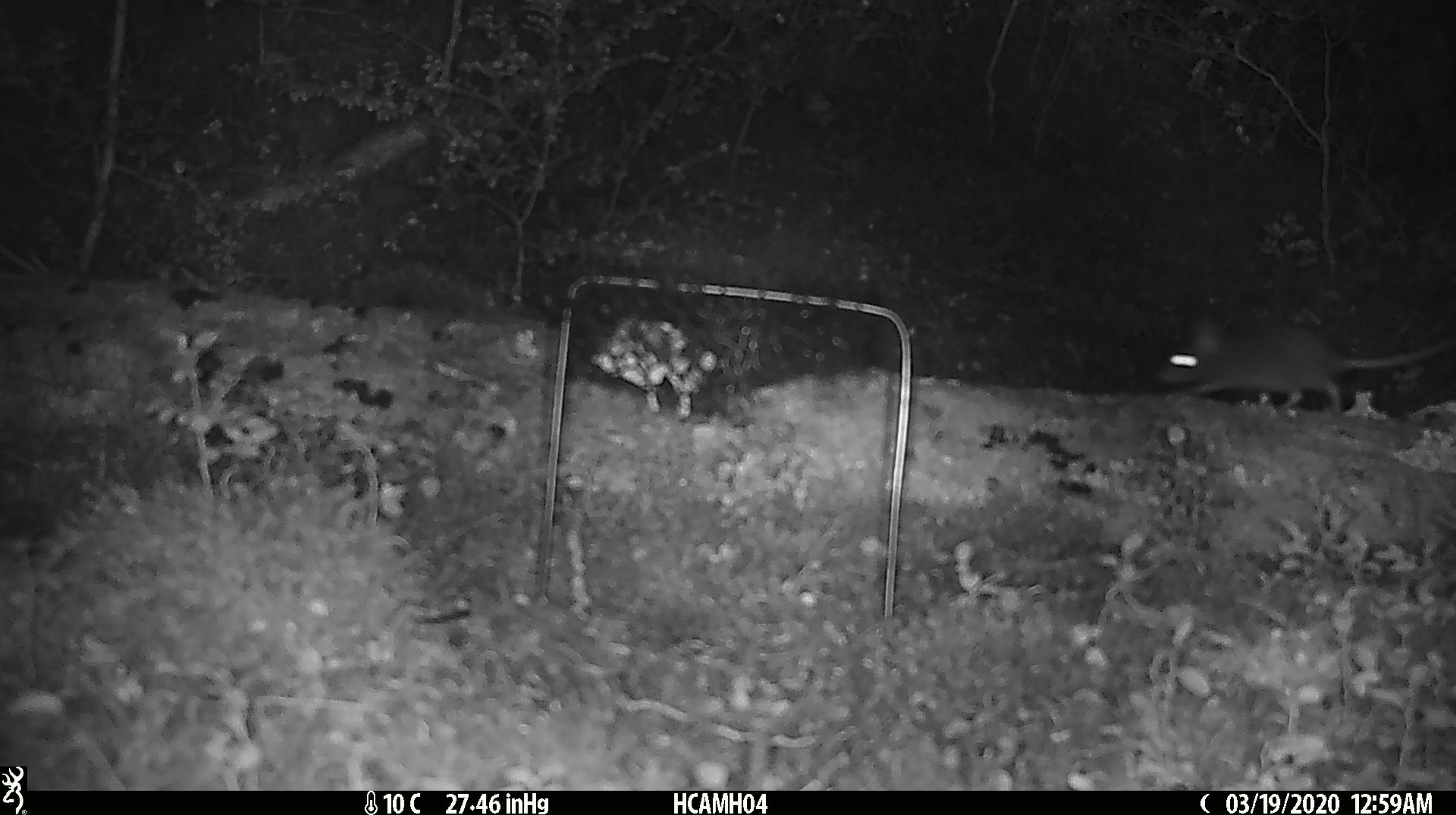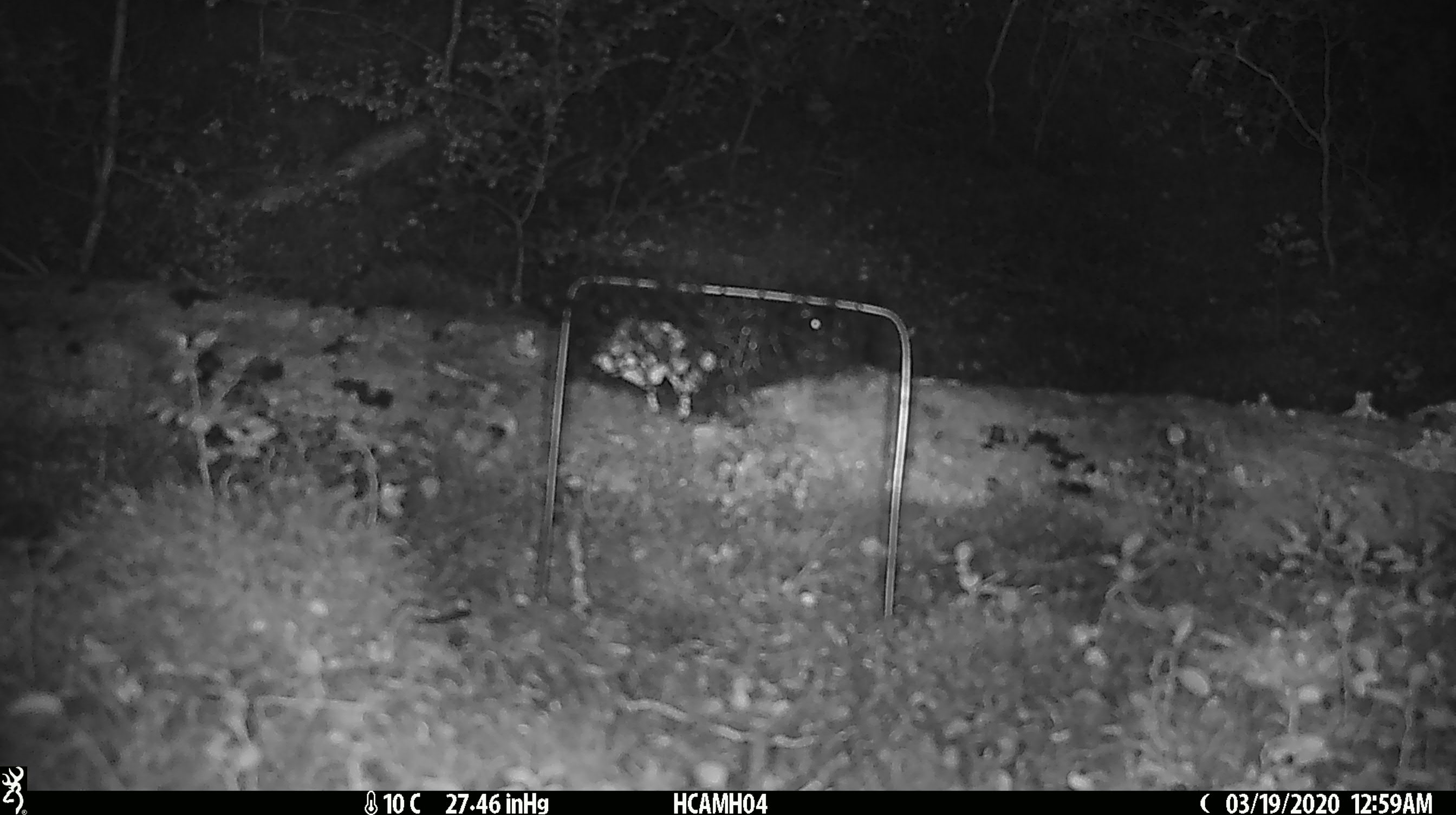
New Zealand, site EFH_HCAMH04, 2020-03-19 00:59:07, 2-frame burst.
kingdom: Animalia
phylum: Chordata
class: Mammalia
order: Rodentia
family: Muridae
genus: Mus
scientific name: Mus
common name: mouse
Mouse (Mus).